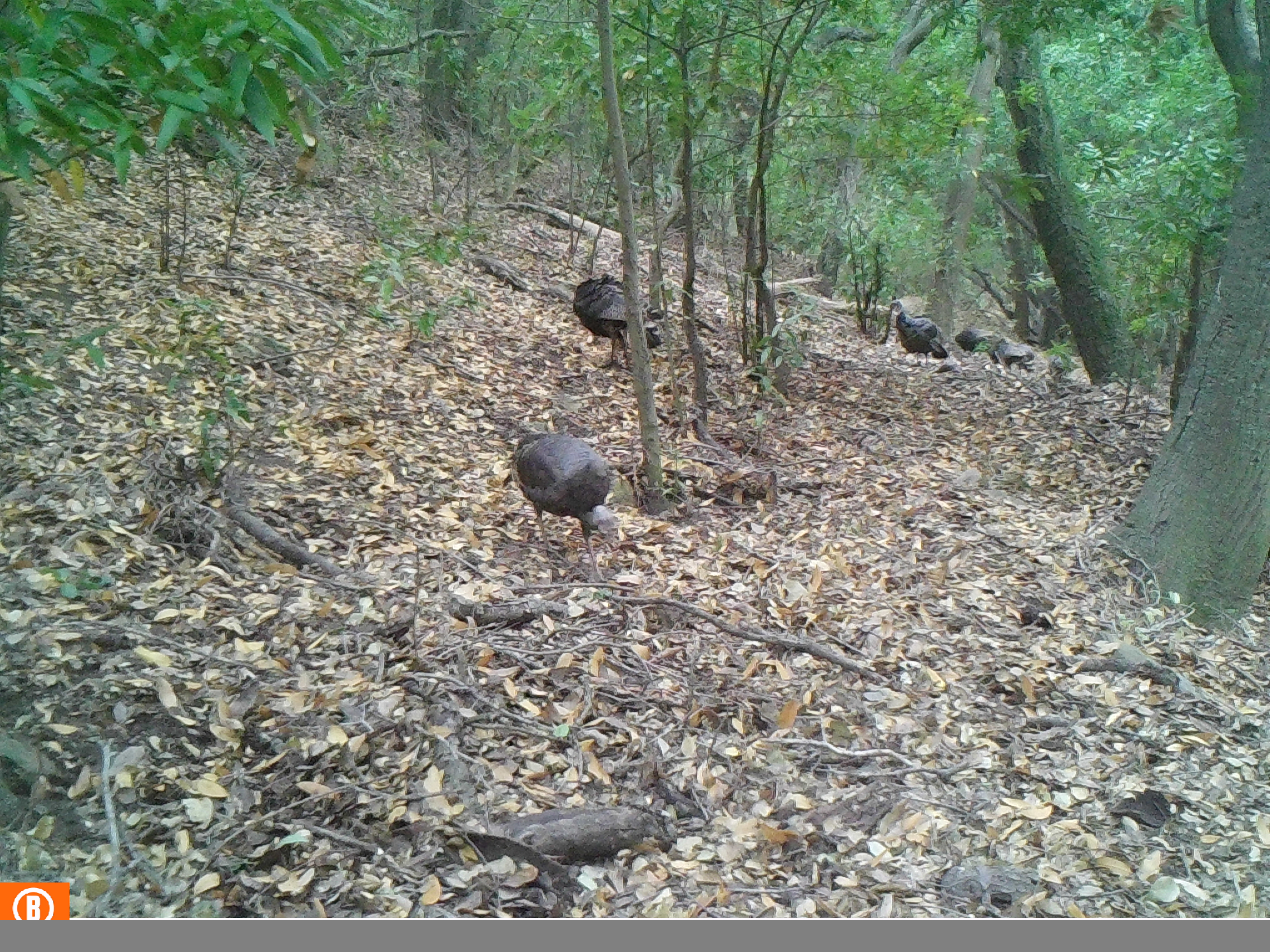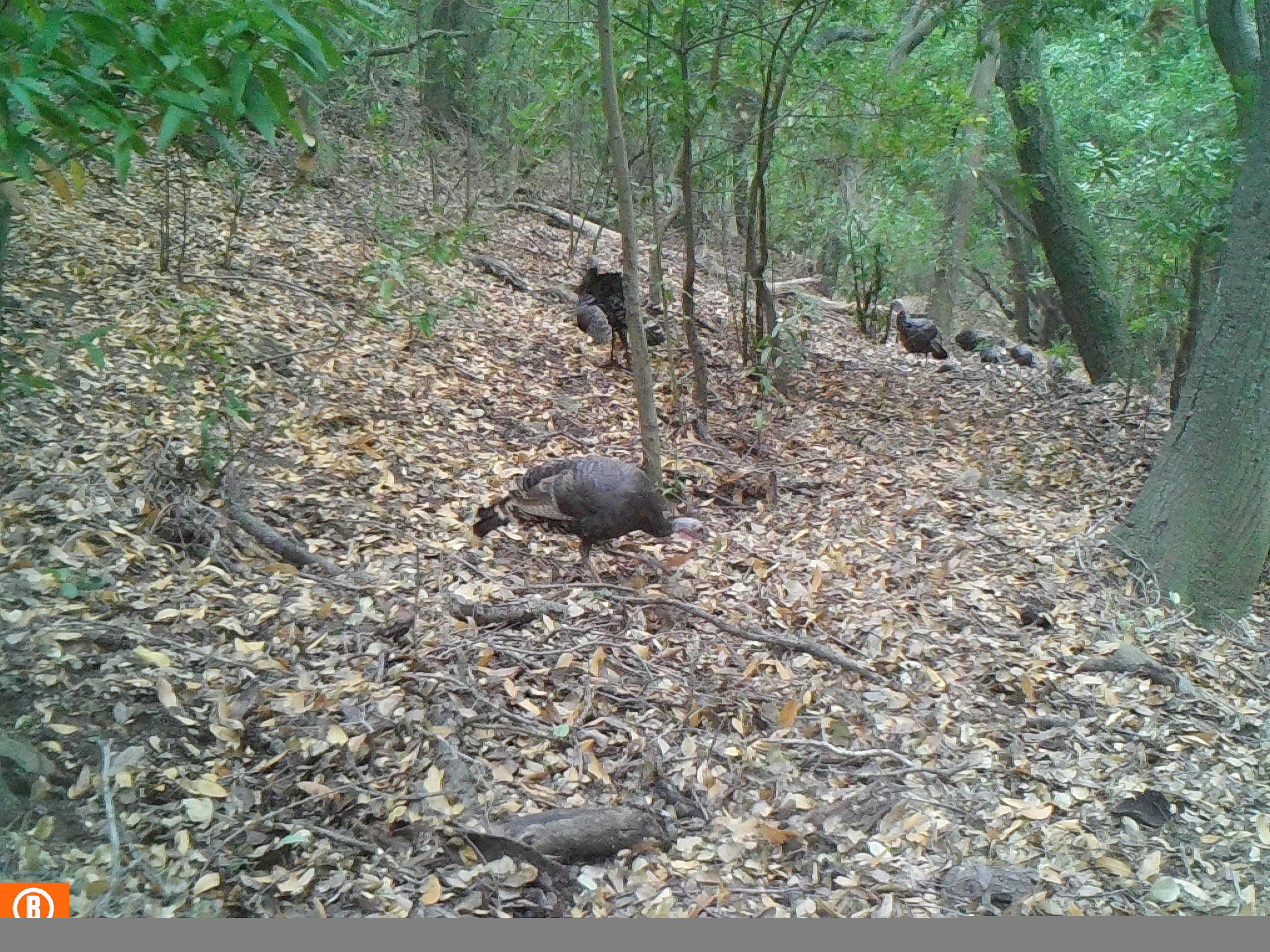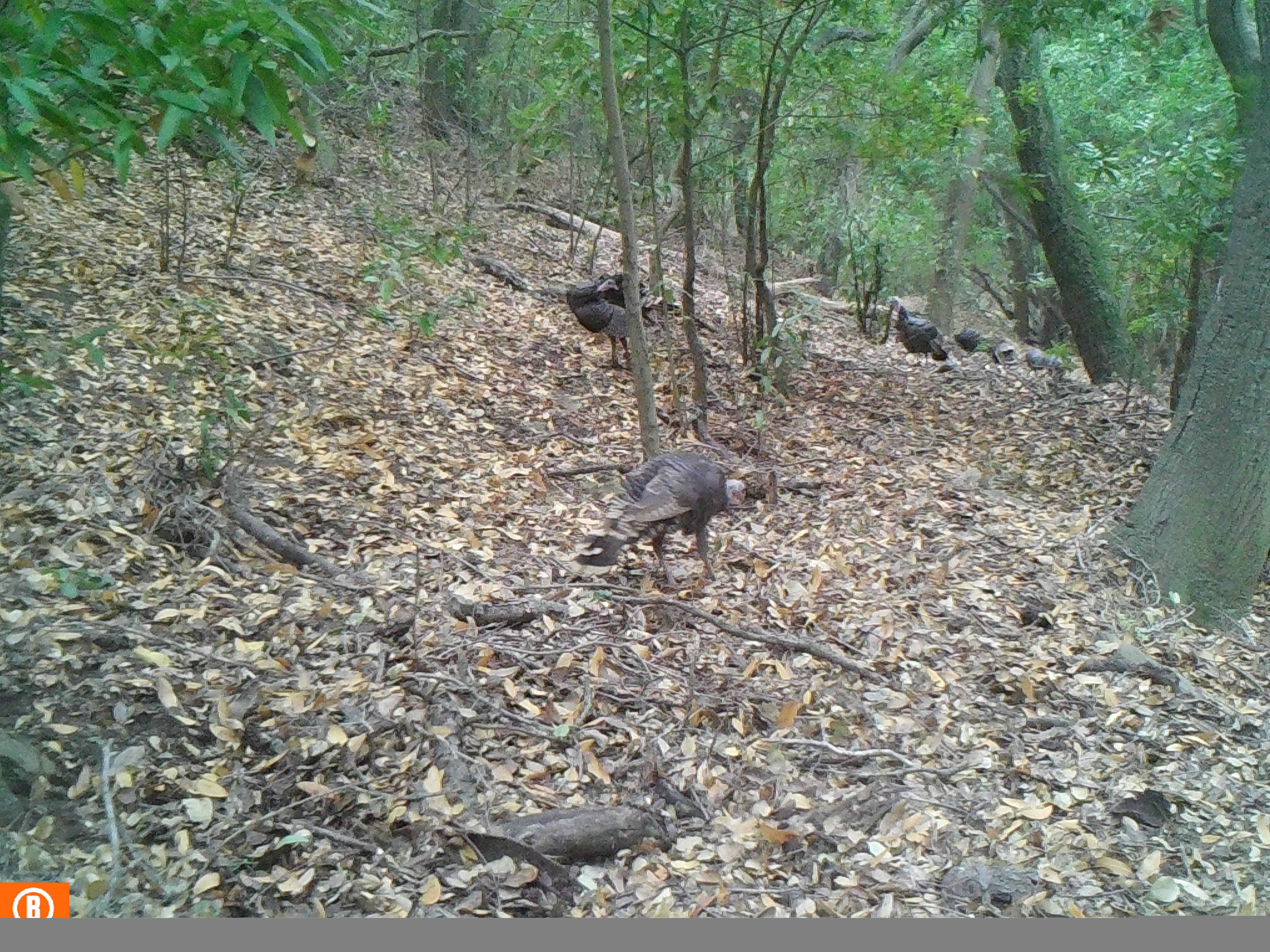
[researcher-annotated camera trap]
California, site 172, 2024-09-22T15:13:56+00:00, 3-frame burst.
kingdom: Animalia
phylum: Chordata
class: Aves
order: Galliformes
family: Phasianidae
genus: Meleagris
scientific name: Meleagris gallopavo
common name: turkey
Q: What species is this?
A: Turkey (Meleagris gallopavo).